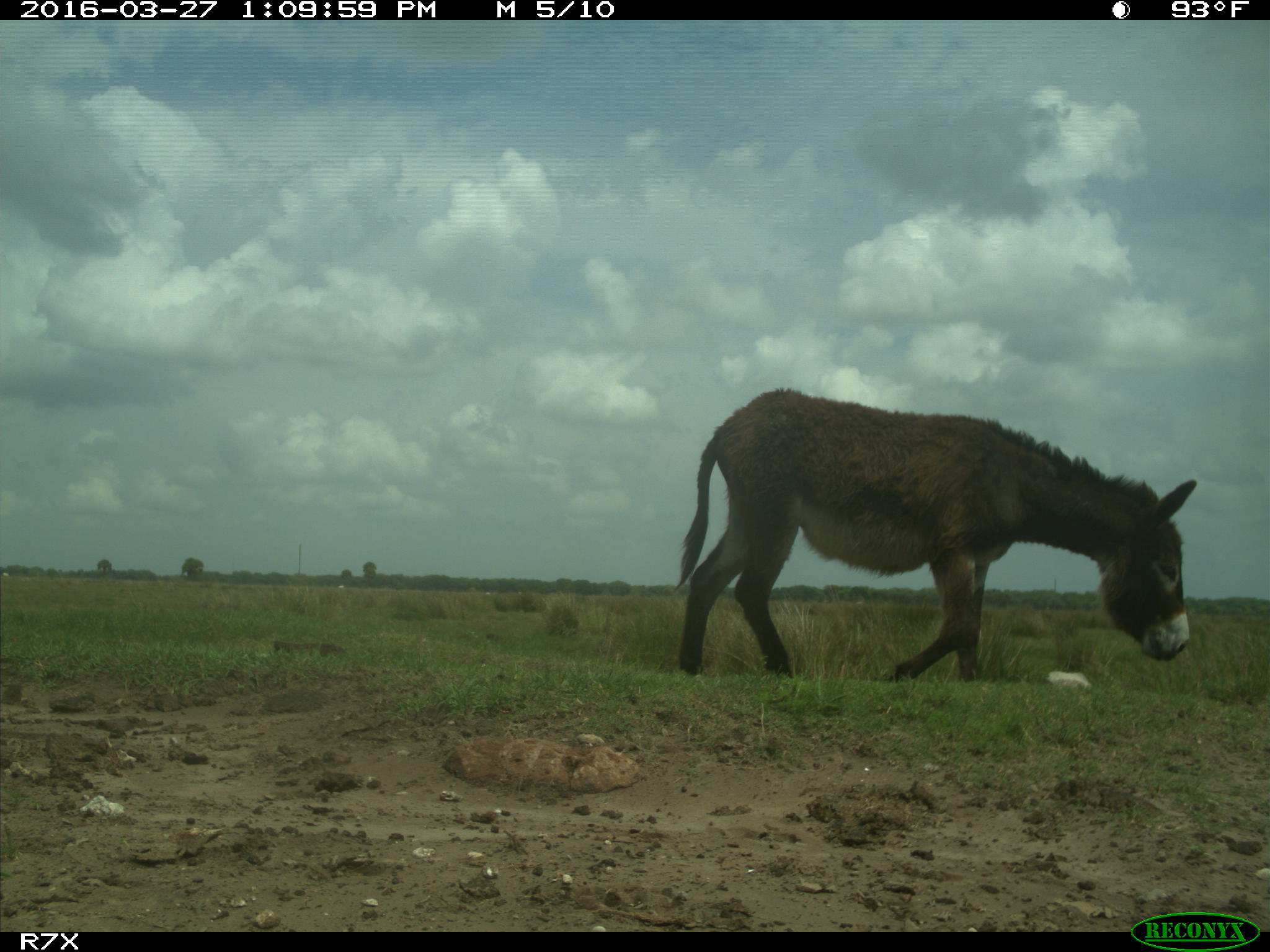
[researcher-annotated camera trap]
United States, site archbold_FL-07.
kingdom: Animalia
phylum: Chordata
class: Mammalia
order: Artiodactyla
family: Bovidae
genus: Bos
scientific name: Bos taurus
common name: domestic cow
Bos taurus (domestic cow).